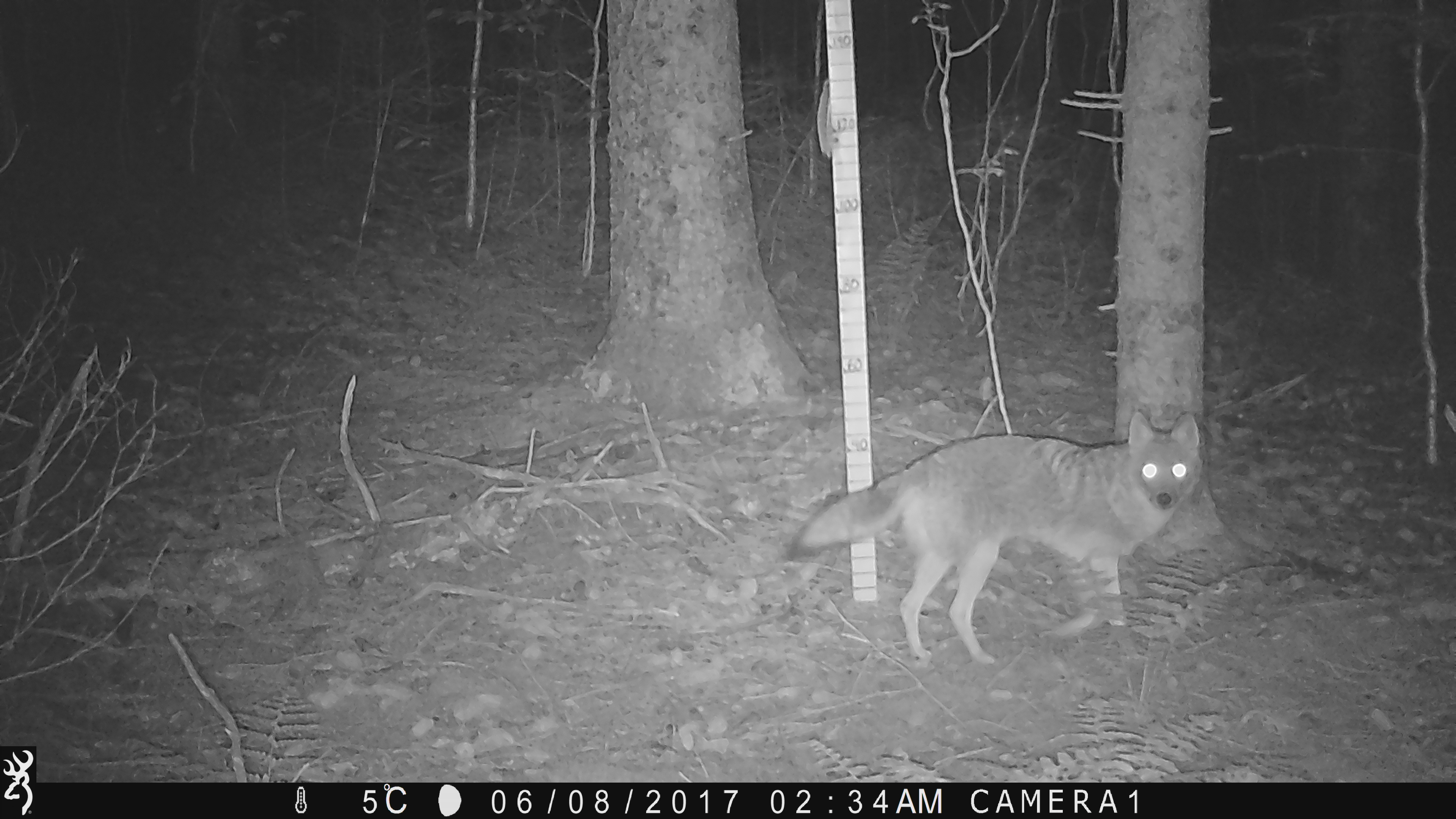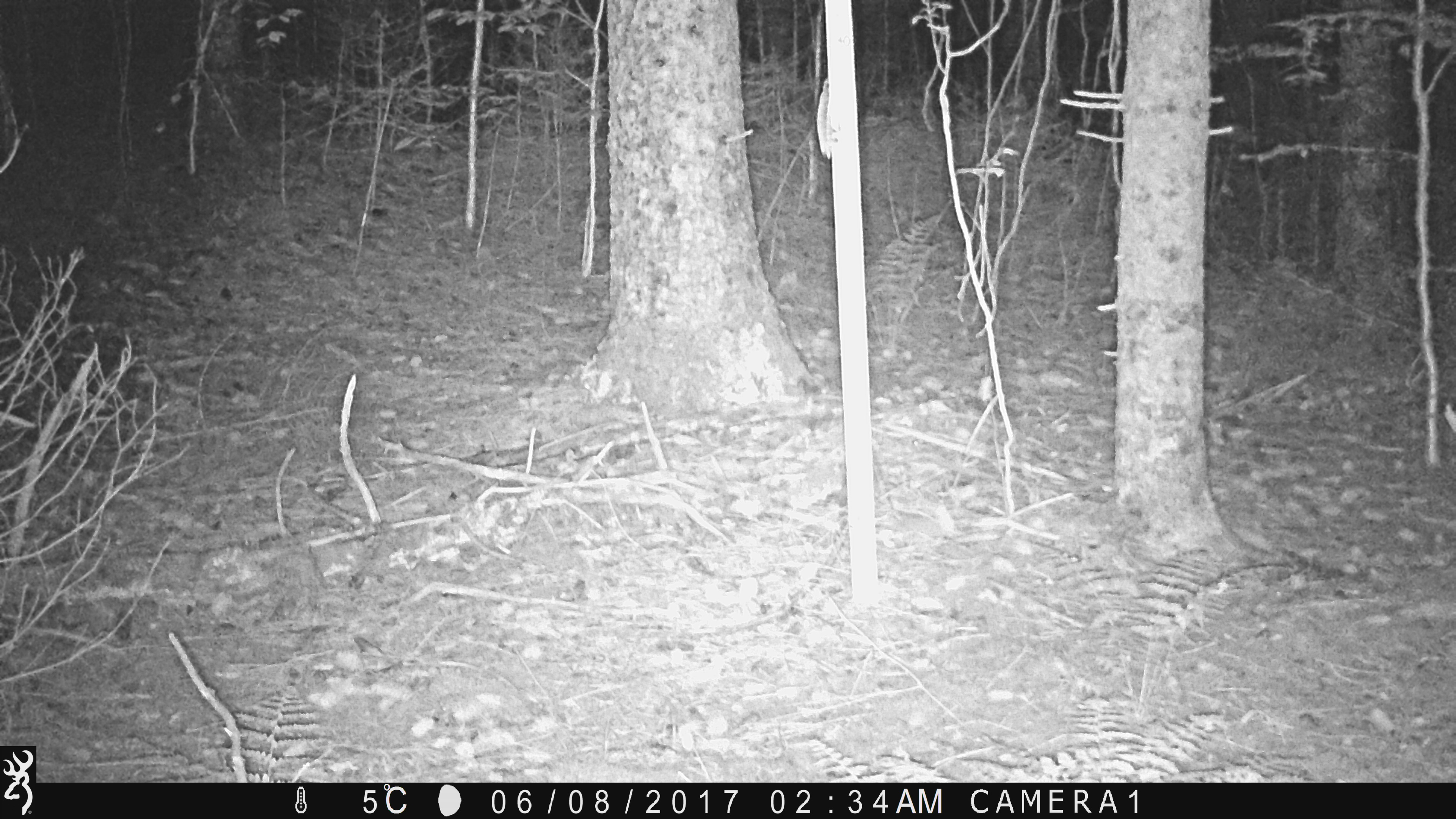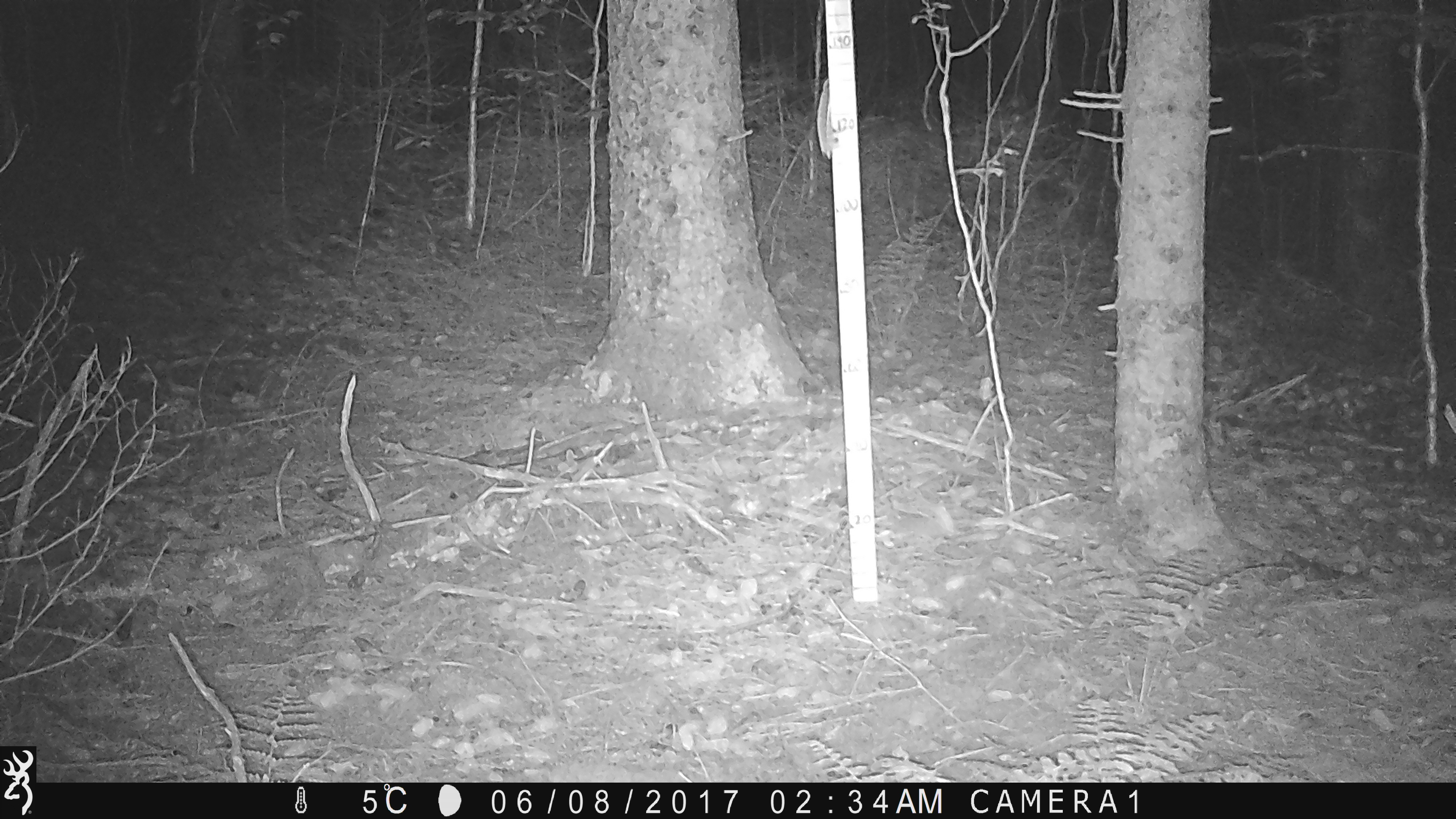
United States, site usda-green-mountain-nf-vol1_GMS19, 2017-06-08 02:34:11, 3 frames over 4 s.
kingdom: Animalia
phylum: Chordata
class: Mammalia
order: Carnivora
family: Canidae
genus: Canis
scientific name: Canis latrans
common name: coyote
Coyote (Canis latrans).